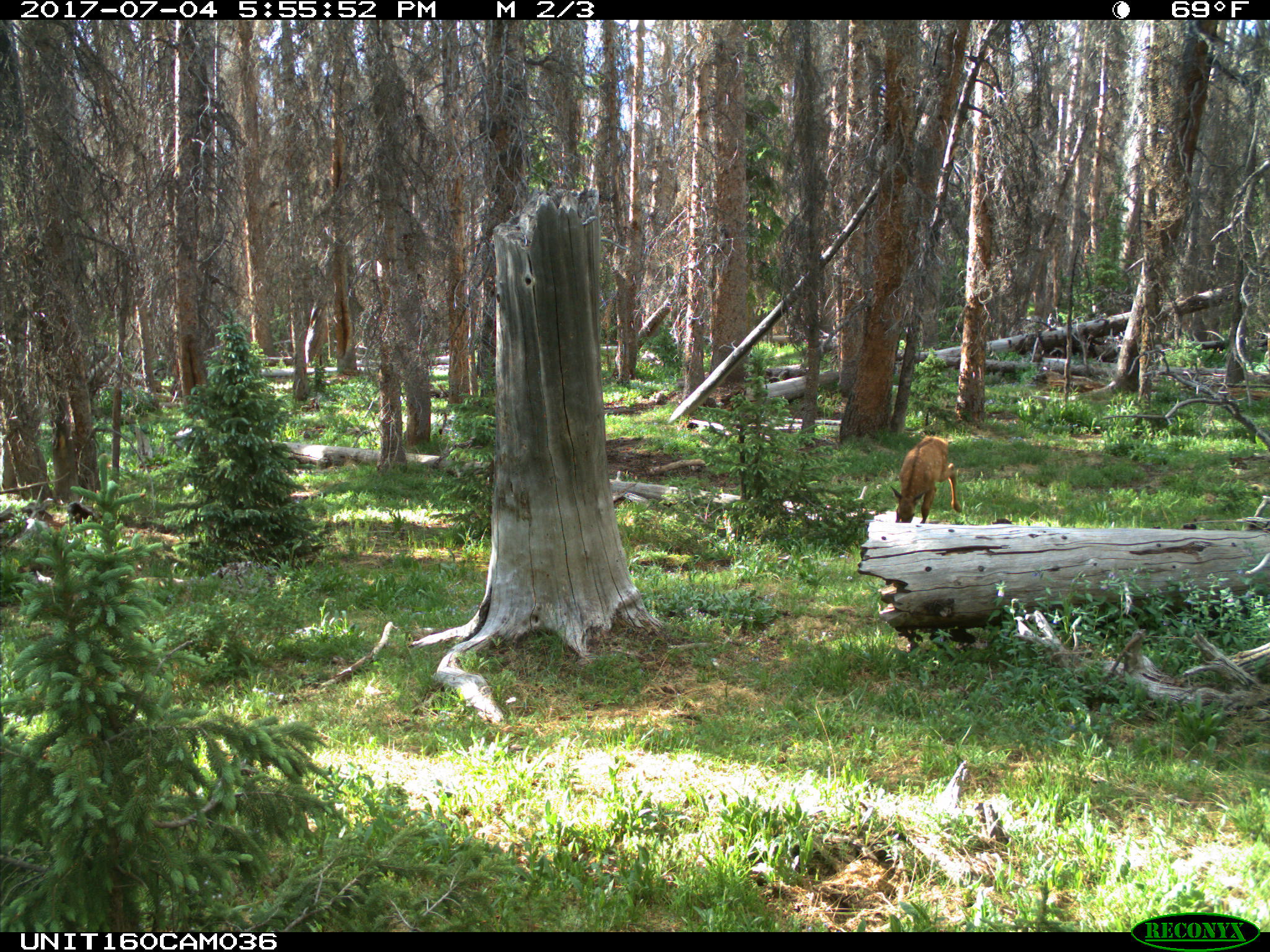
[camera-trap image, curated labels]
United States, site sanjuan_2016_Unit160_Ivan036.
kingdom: Animalia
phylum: Chordata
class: Mammalia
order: Artiodactyla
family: Cervidae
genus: Cervus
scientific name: Cervus elaphus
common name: red deer